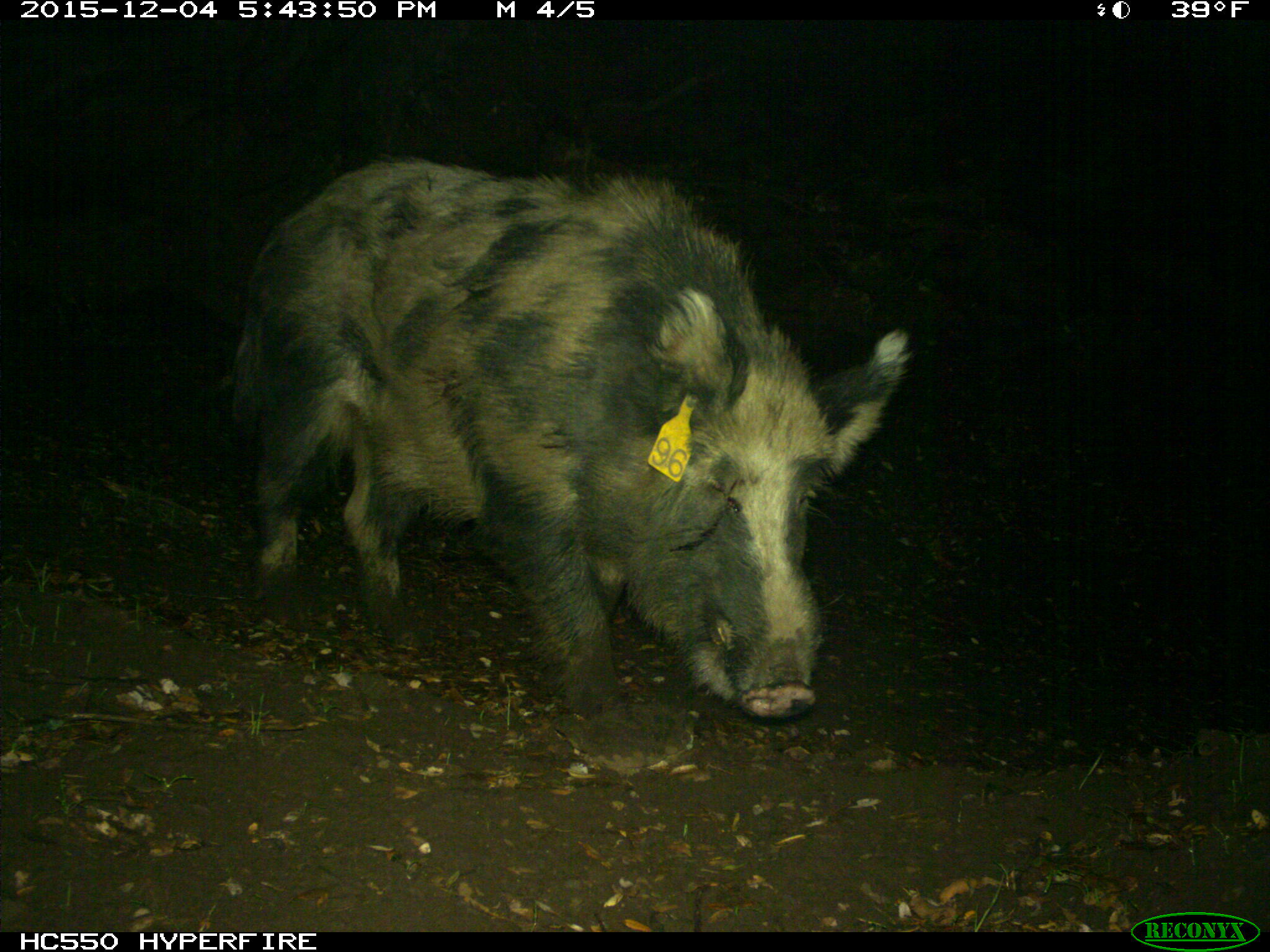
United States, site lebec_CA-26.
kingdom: Animalia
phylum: Chordata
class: Mammalia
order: Artiodactyla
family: Suidae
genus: Sus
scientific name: Sus scrofa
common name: wild boar